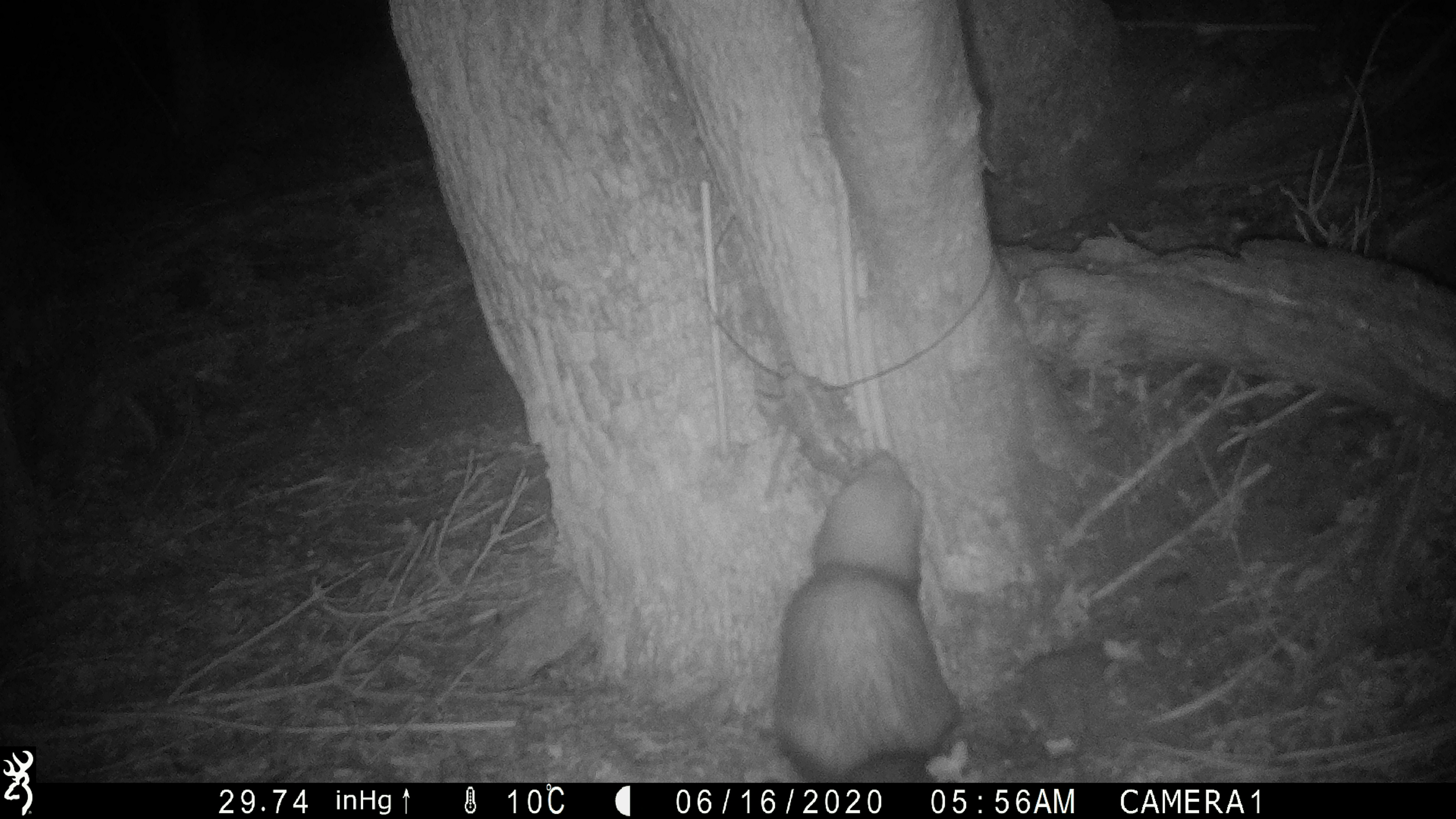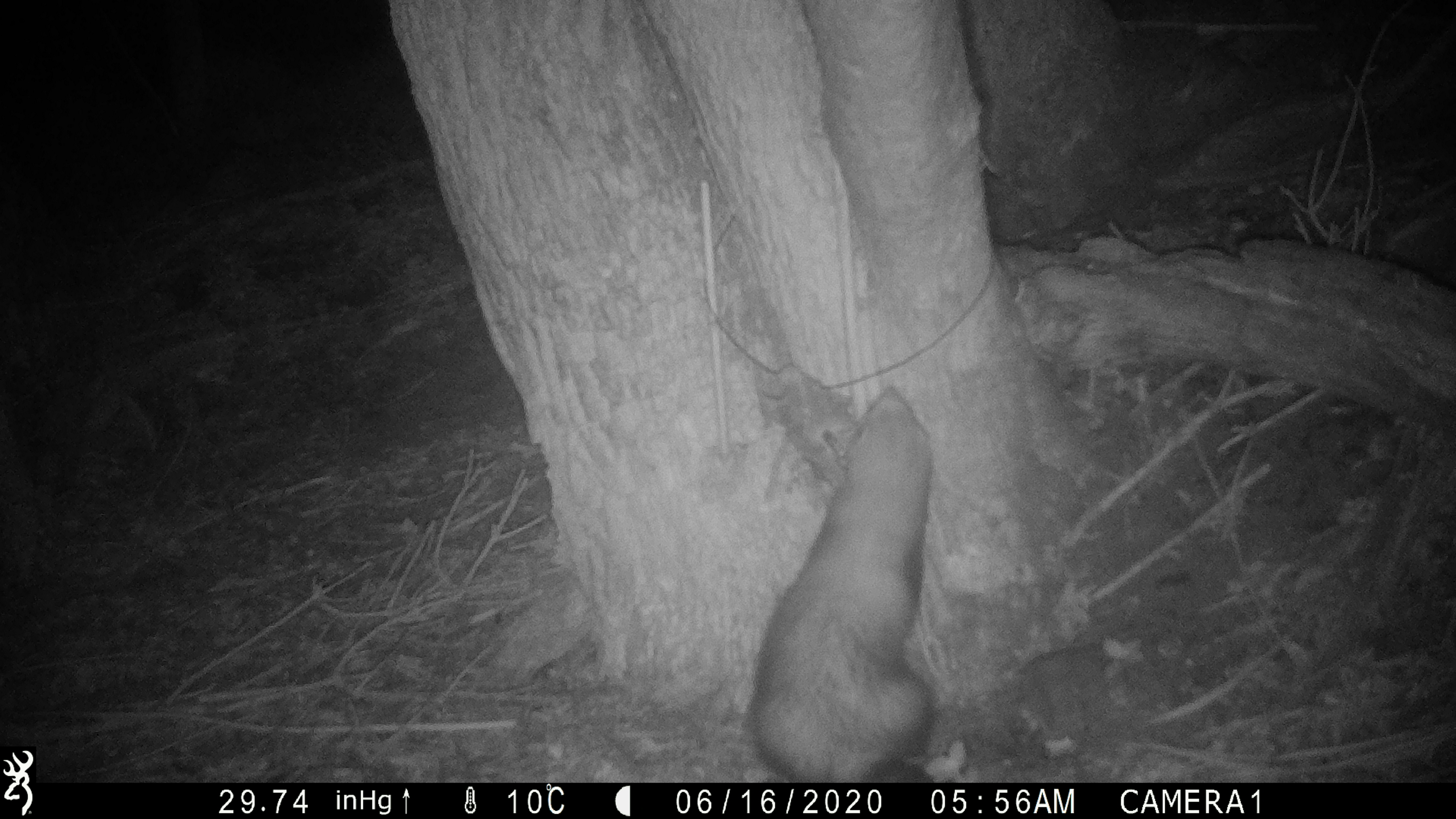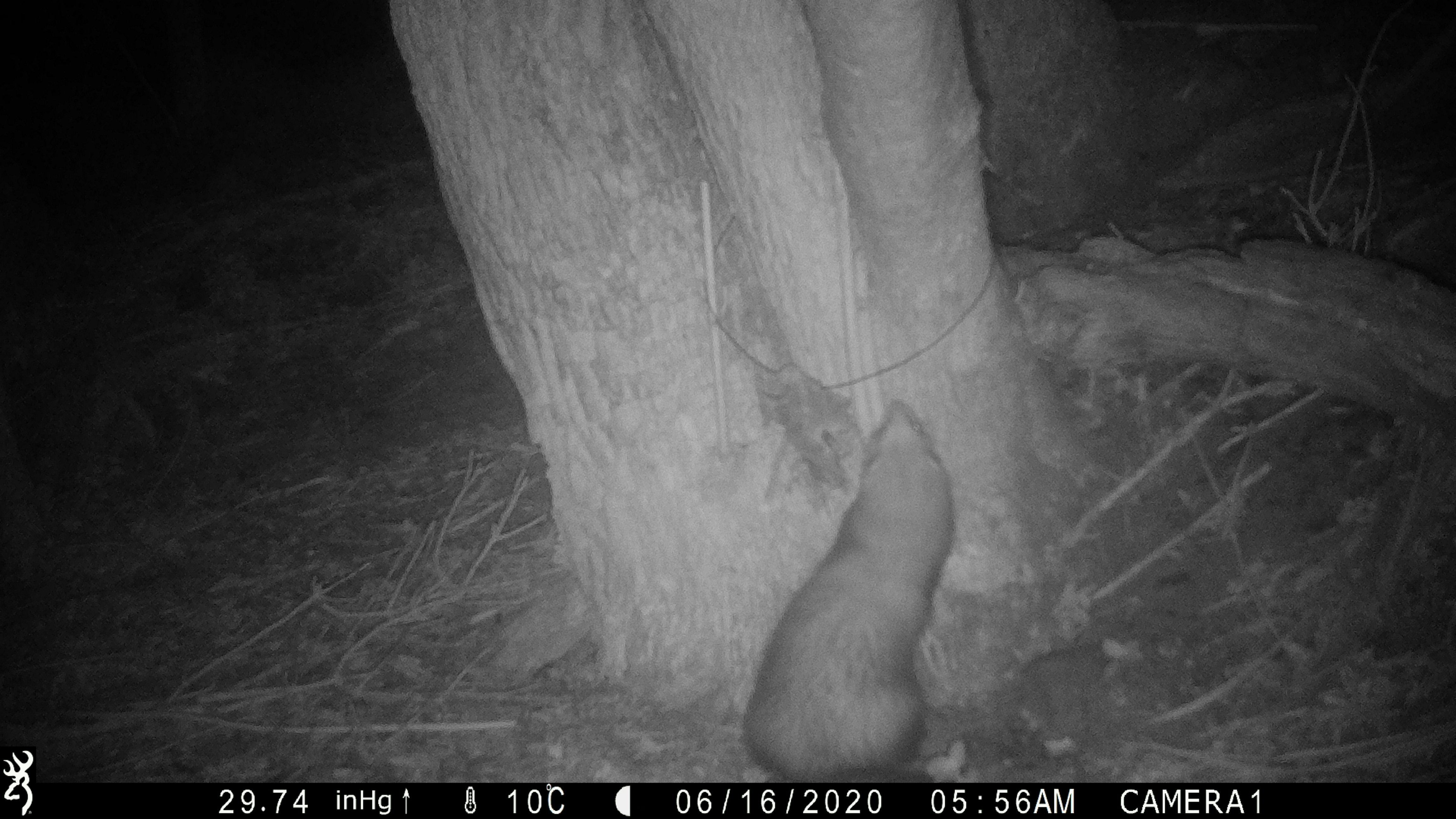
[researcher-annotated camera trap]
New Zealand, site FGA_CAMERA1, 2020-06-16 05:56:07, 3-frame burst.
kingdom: Animalia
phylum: Chordata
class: Mammalia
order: Carnivora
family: Mustelidae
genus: Mustela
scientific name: Mustela furo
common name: ferret